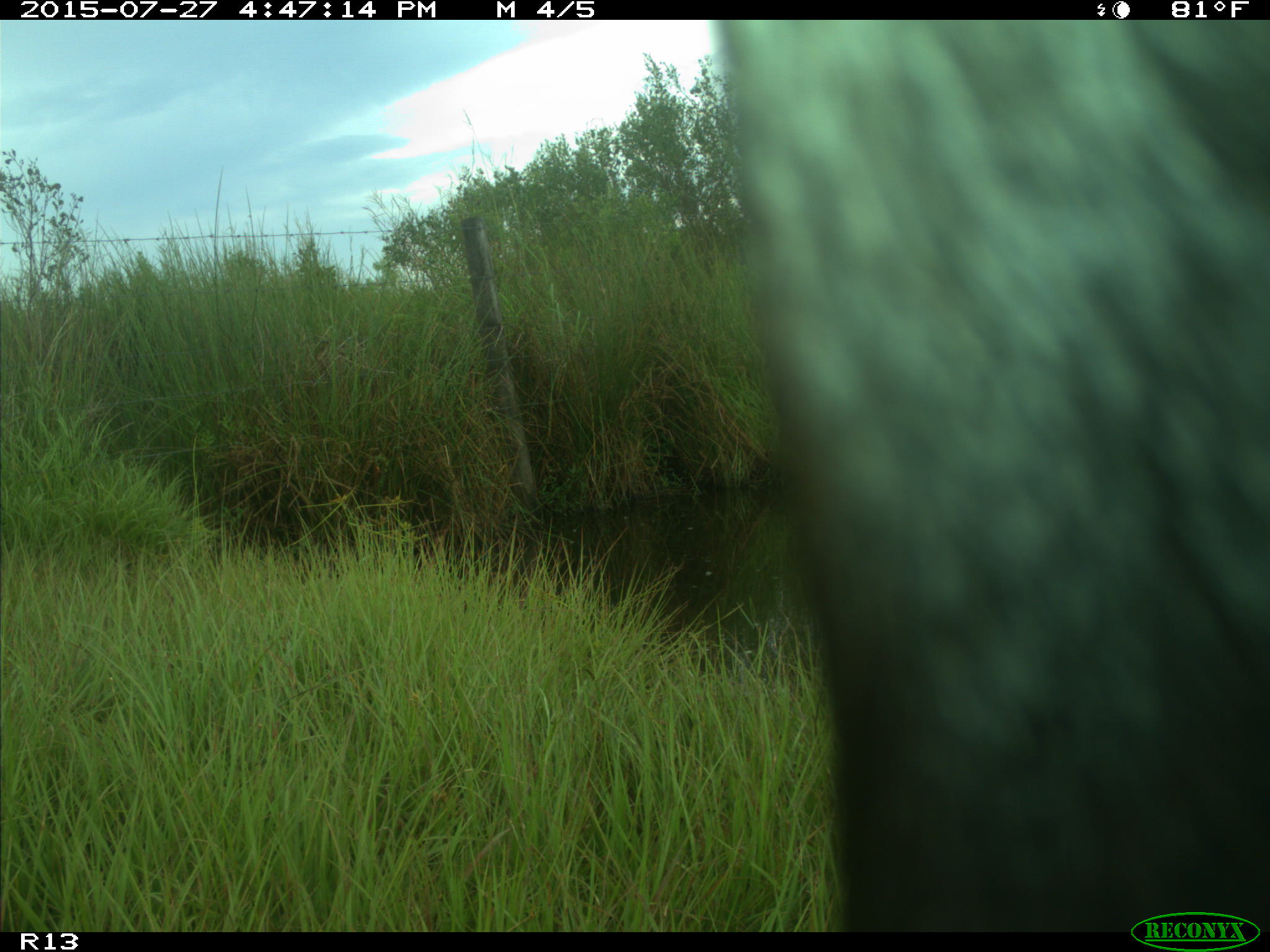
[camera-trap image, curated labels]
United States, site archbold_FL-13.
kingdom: Animalia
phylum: Chordata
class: Mammalia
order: Artiodactyla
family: Bovidae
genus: Bos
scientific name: Bos taurus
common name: domestic cow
Bos taurus (domestic cow).